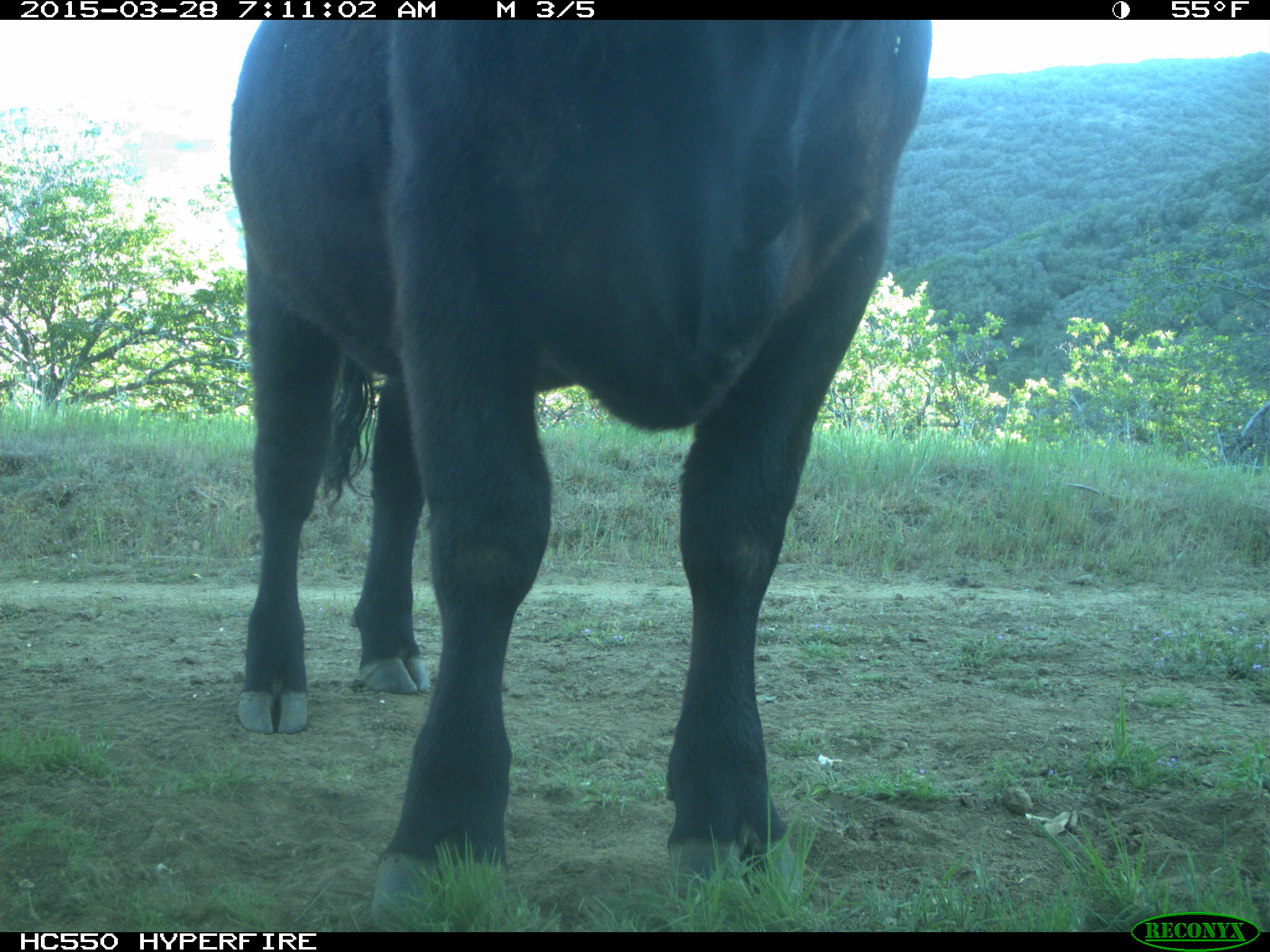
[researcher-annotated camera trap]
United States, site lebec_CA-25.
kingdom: Animalia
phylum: Chordata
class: Mammalia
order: Artiodactyla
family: Bovidae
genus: Bos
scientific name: Bos taurus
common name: domestic cow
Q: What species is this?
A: Bos taurus (domestic cow).